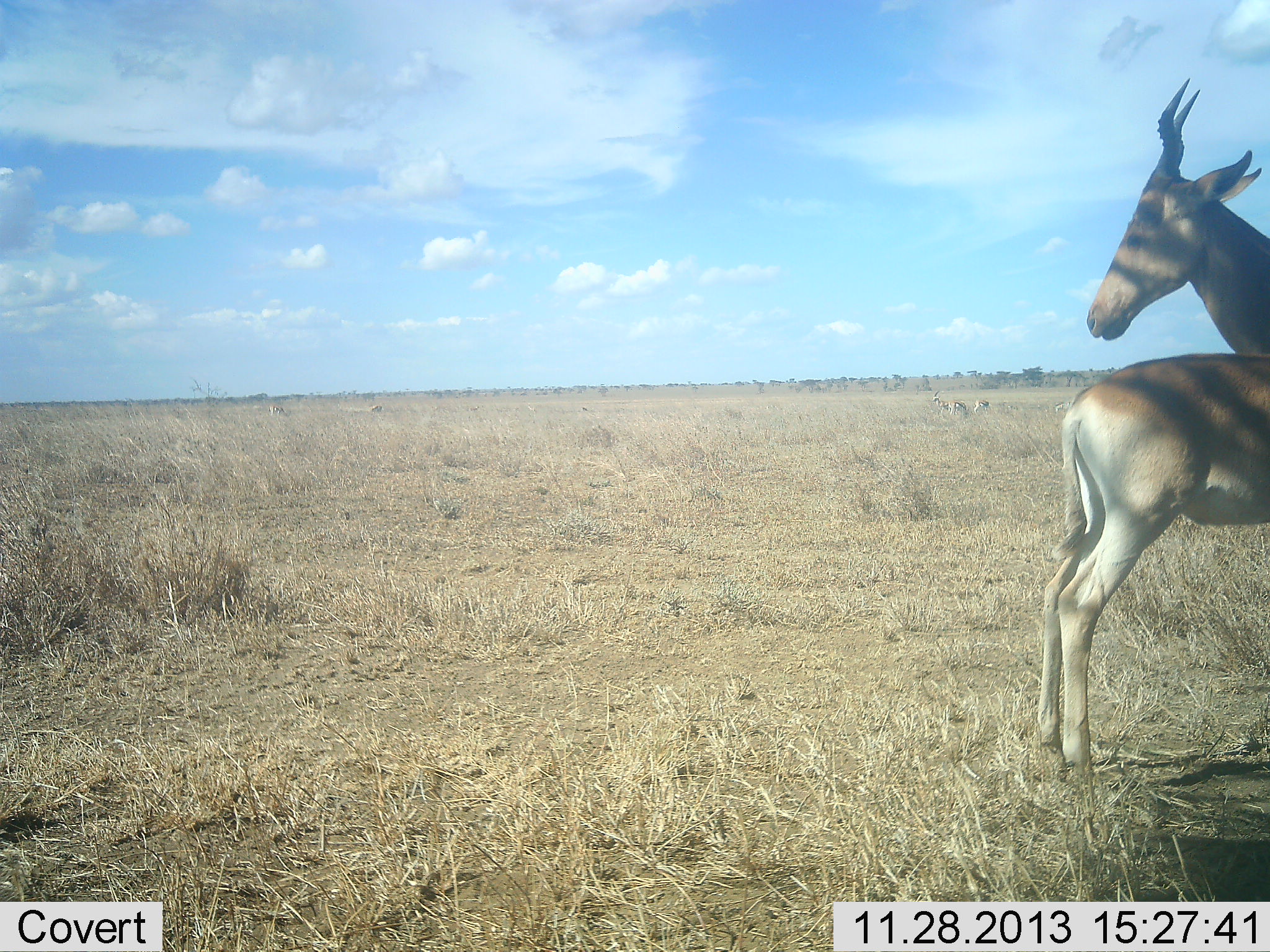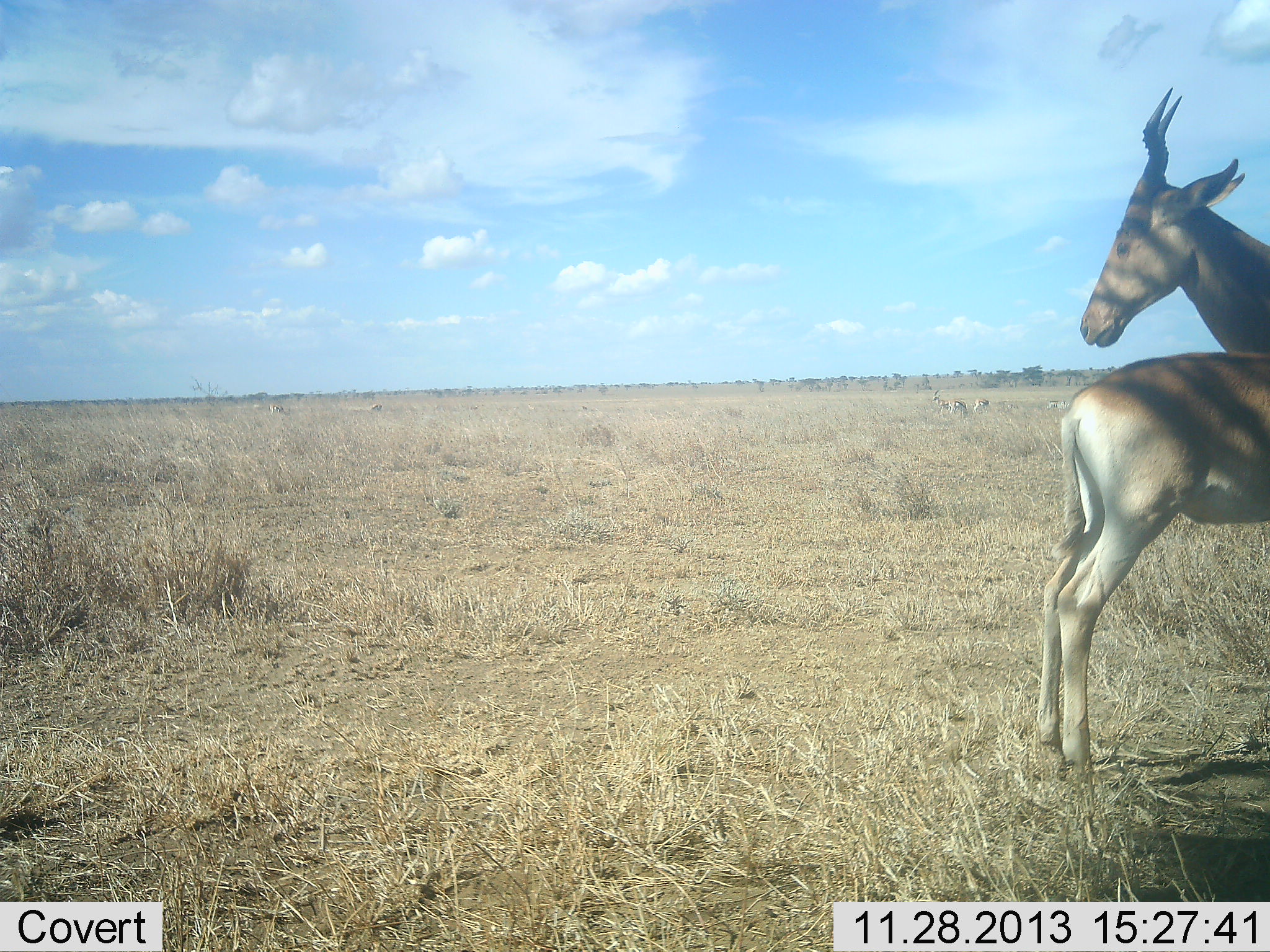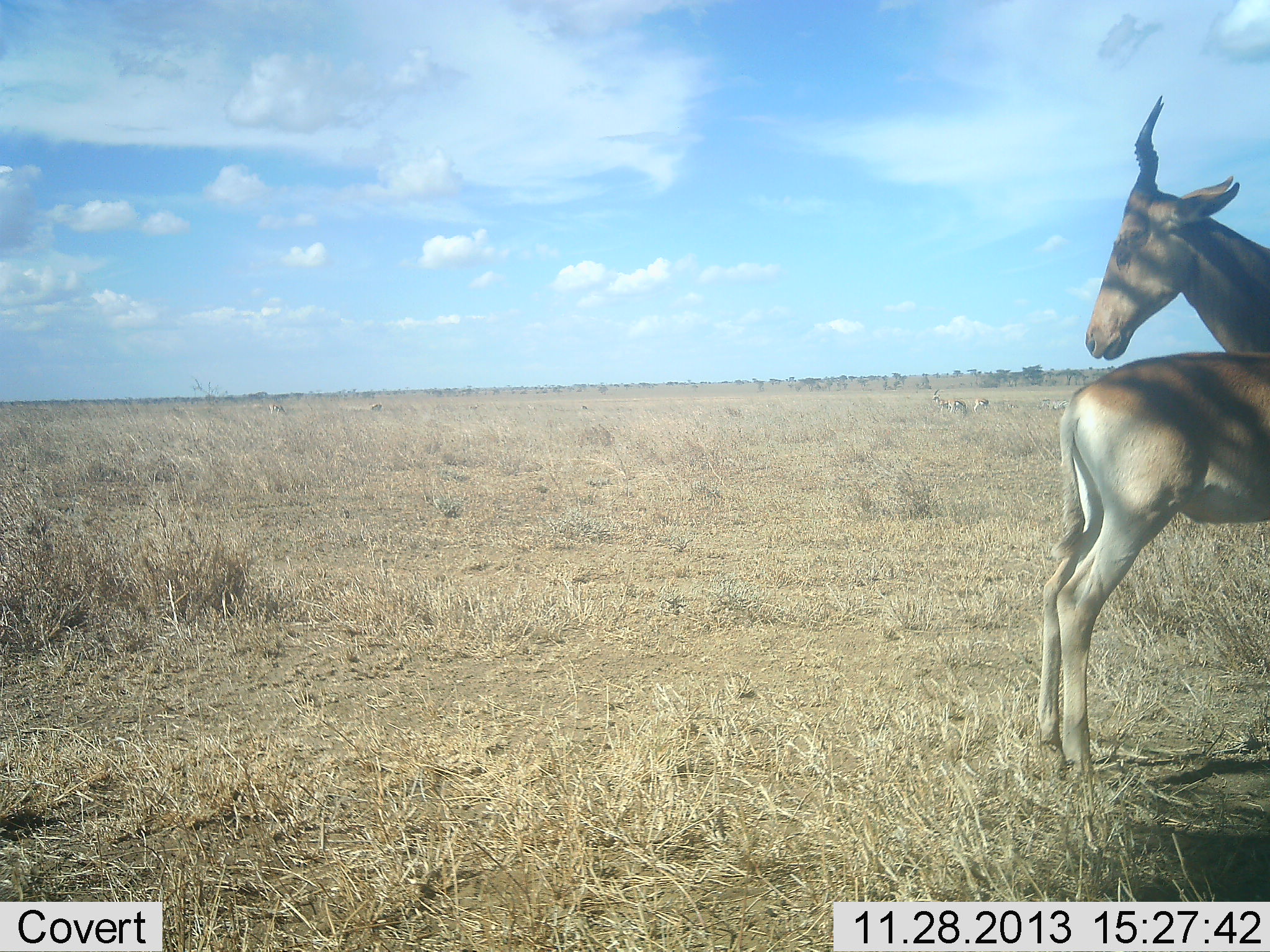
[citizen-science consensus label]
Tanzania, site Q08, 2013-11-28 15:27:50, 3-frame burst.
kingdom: Animalia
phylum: Chordata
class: Mammalia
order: Artiodactyla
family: Bovidae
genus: Alcelaphus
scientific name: Alcelaphus buselaphus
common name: hartebeest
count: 2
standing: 100%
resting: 10%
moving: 0%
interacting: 0%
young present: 10%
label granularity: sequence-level